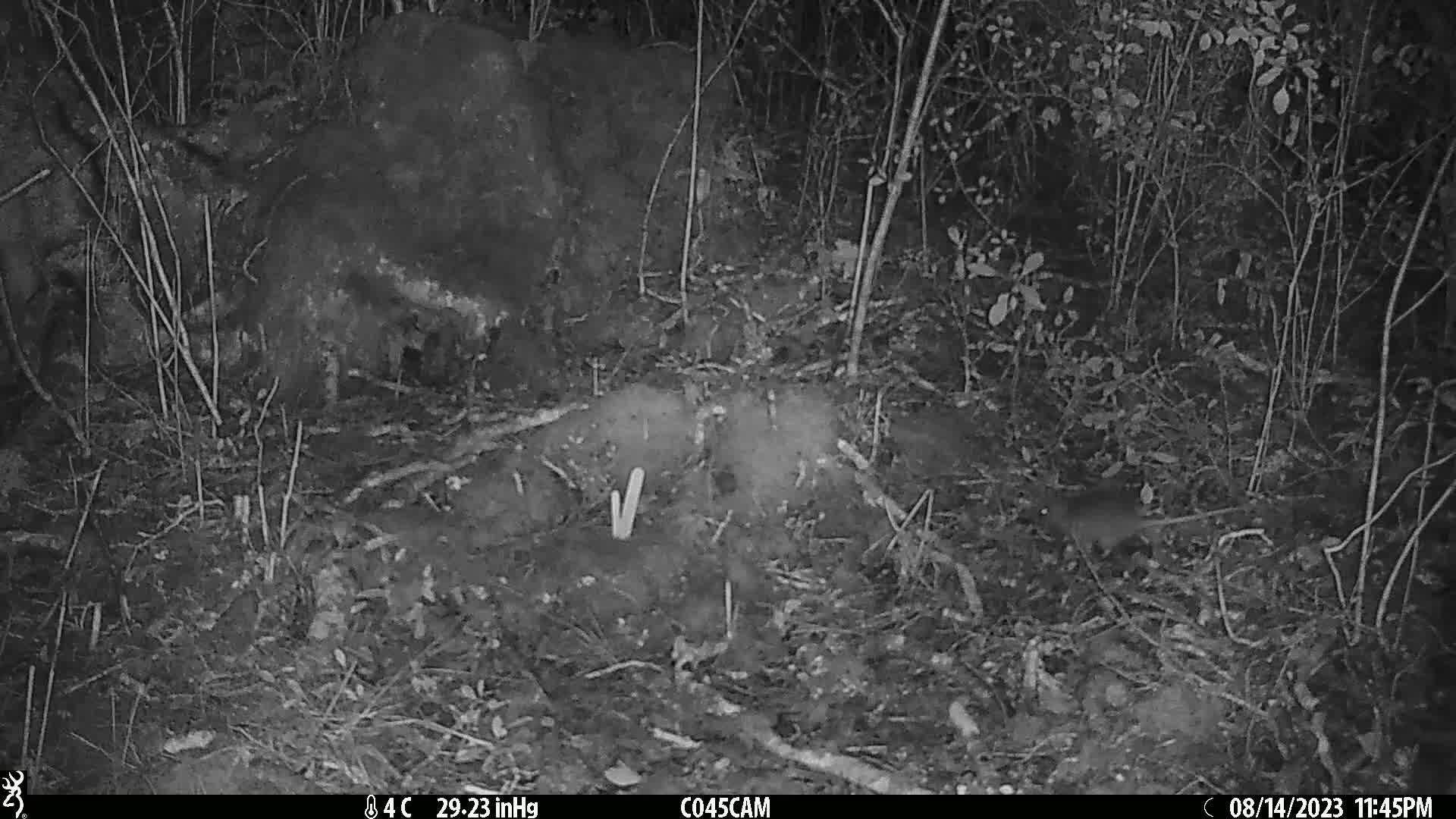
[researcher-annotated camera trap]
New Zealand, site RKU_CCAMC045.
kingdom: Animalia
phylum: Chordata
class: Mammalia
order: Rodentia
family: Muridae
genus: Rattus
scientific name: Rattus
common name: rat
Rat (Rattus).